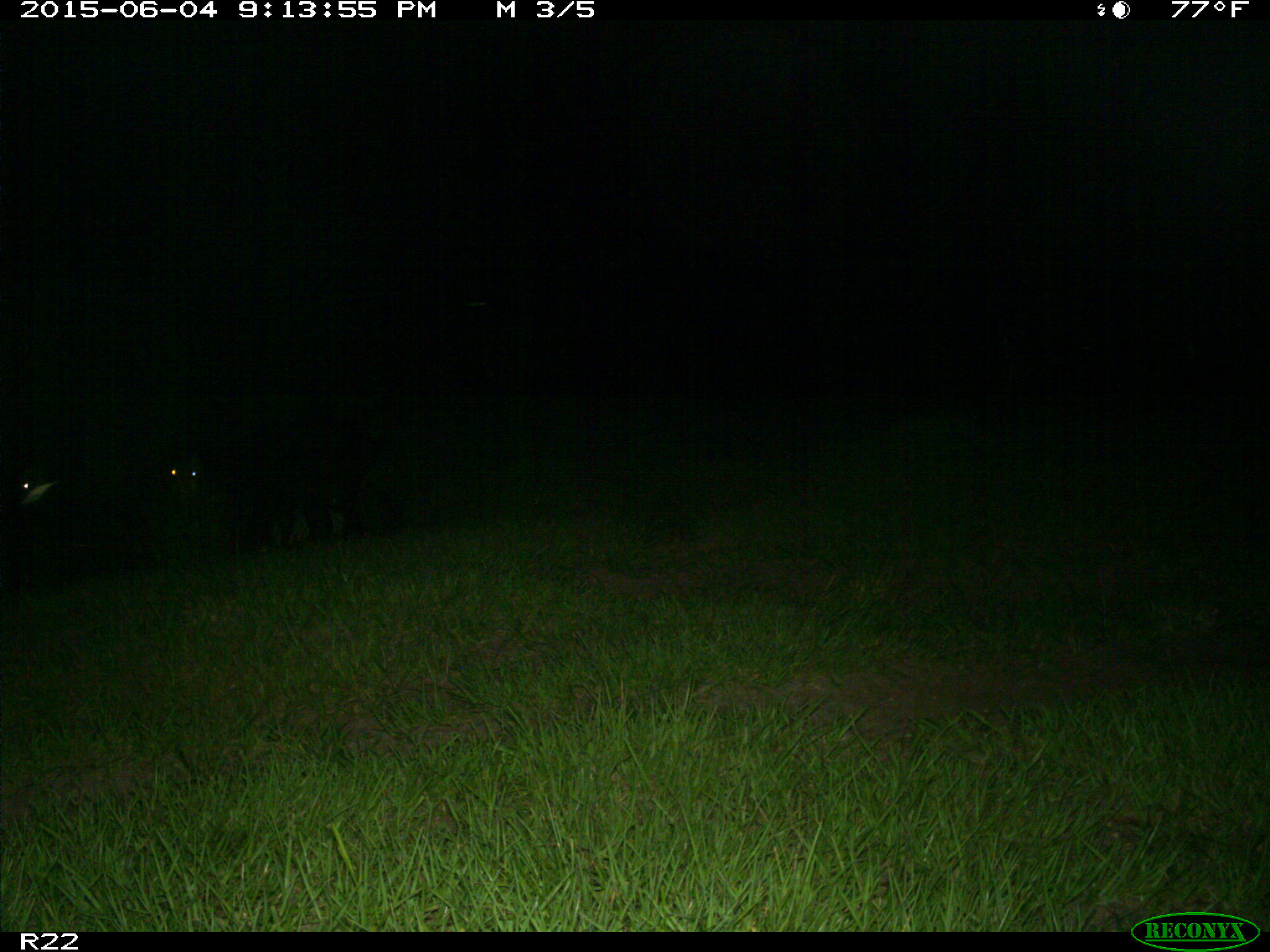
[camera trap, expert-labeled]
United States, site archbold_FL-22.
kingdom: Animalia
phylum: Chordata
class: Mammalia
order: Artiodactyla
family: Bovidae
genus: Bos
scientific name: Bos taurus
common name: domestic cow